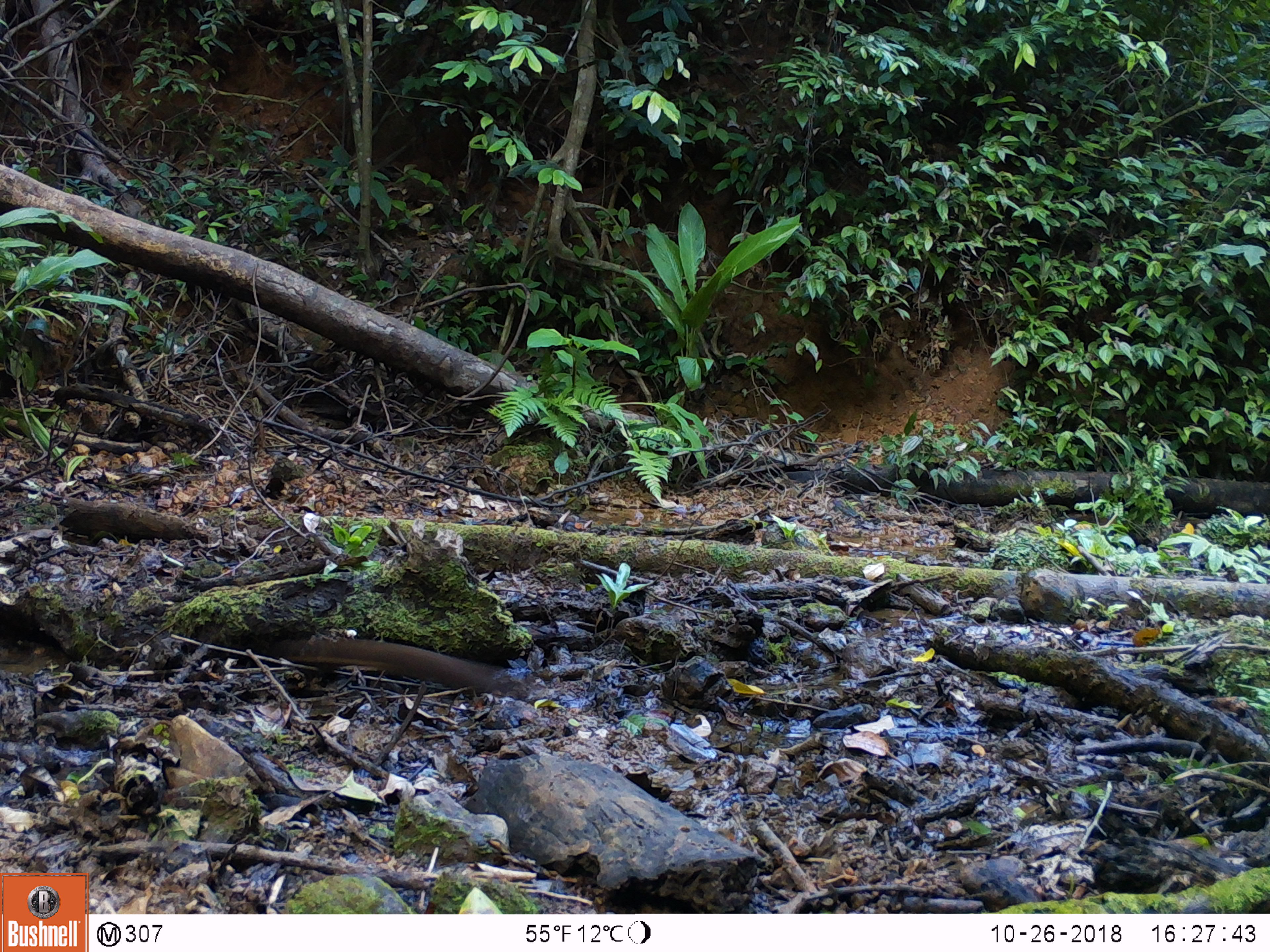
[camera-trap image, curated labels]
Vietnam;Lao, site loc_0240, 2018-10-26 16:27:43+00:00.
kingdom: Animalia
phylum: Chordata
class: Mammalia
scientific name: Mammalia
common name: mammal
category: unidentified small mammal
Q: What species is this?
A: Unidentified small mammal (mammal) (Mammalia).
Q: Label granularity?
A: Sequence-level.